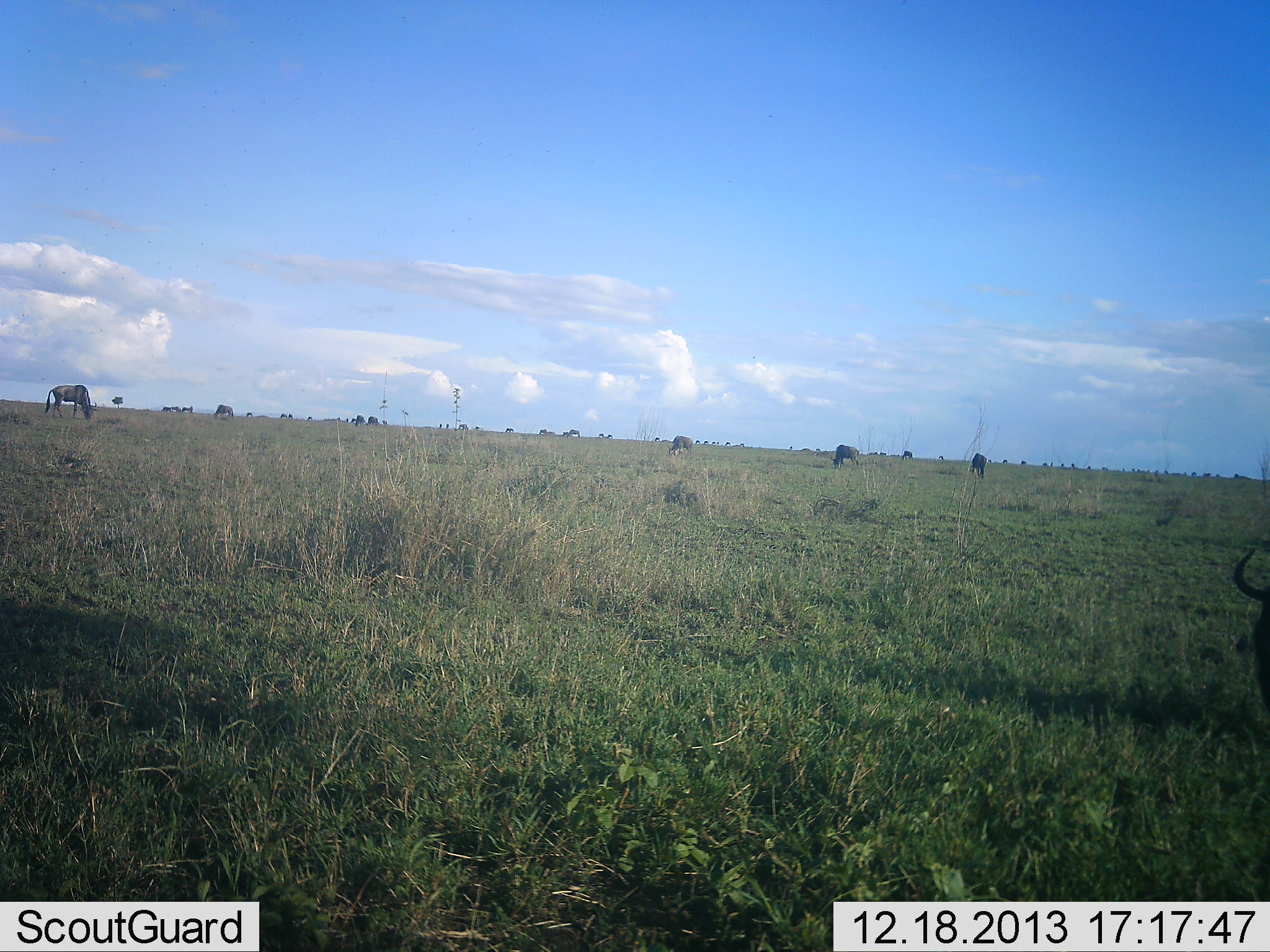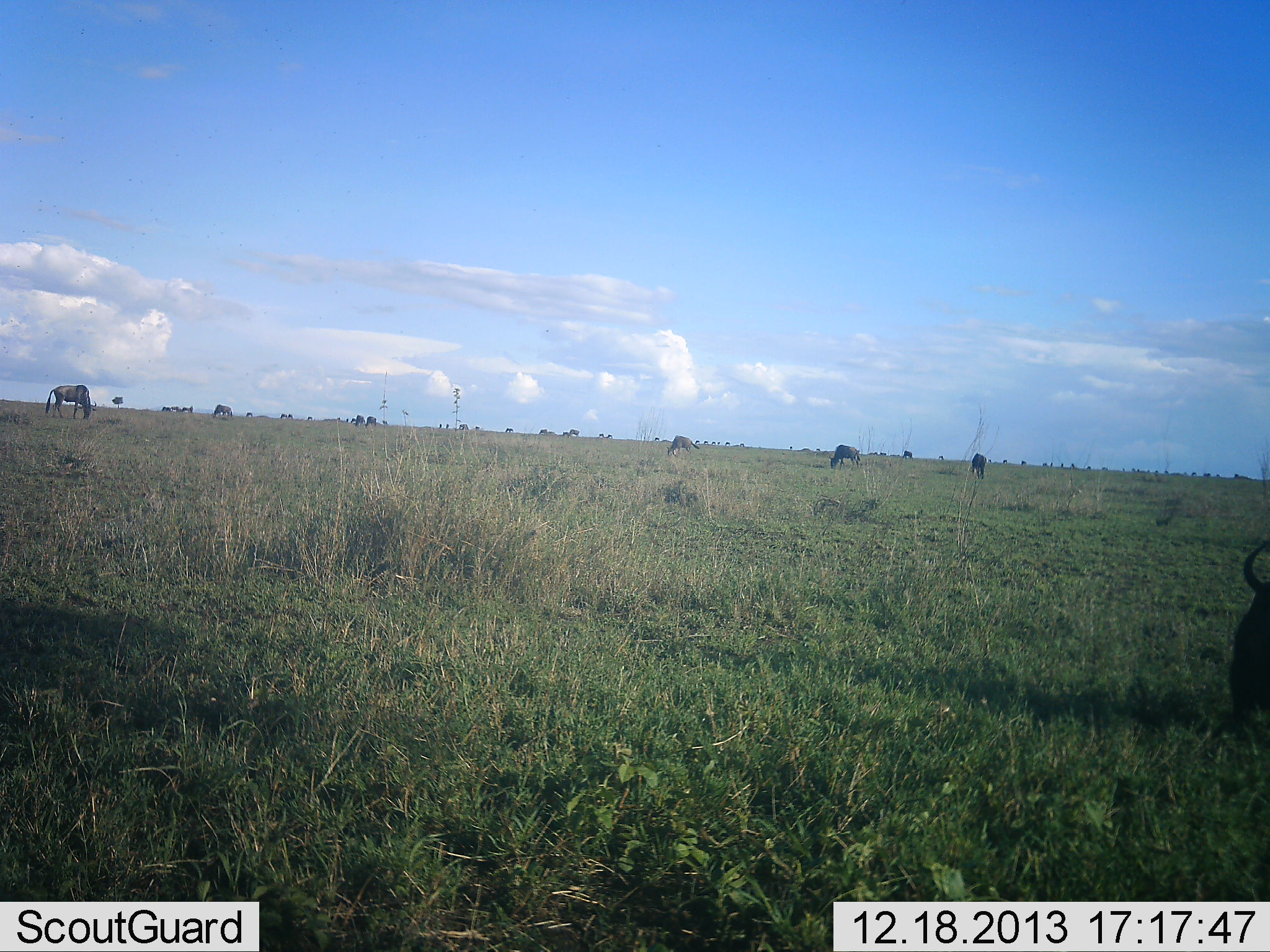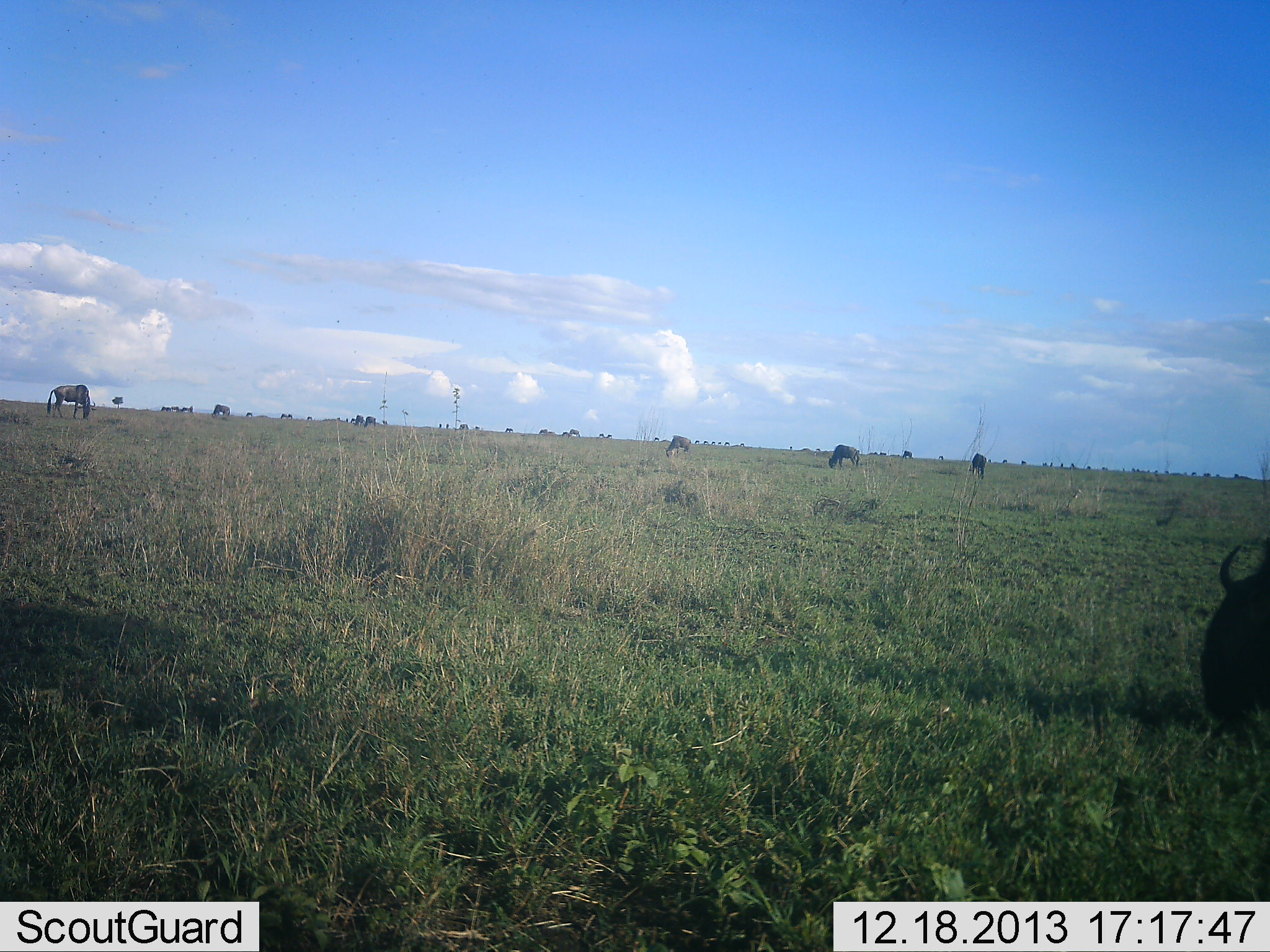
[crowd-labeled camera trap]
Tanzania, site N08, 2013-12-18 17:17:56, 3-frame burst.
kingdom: Animalia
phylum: Chordata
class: Mammalia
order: Artiodactyla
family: Bovidae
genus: Connochaetes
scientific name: Connochaetes taurinus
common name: blue wildebeest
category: wildebeest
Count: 11-50.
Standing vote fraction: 40%.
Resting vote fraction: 10%.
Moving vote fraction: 0%.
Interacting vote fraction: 0%.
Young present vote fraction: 0%.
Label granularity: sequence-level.